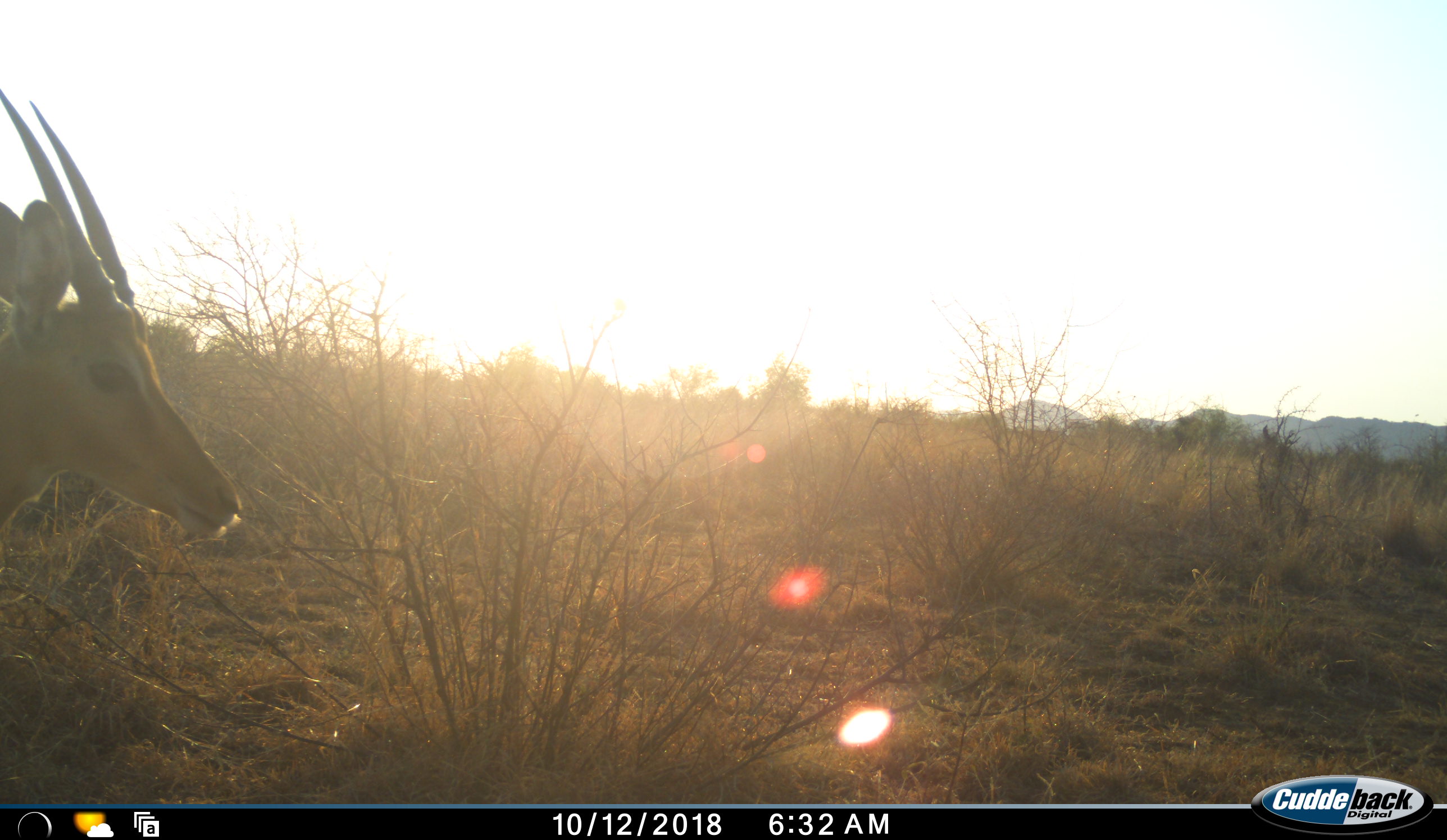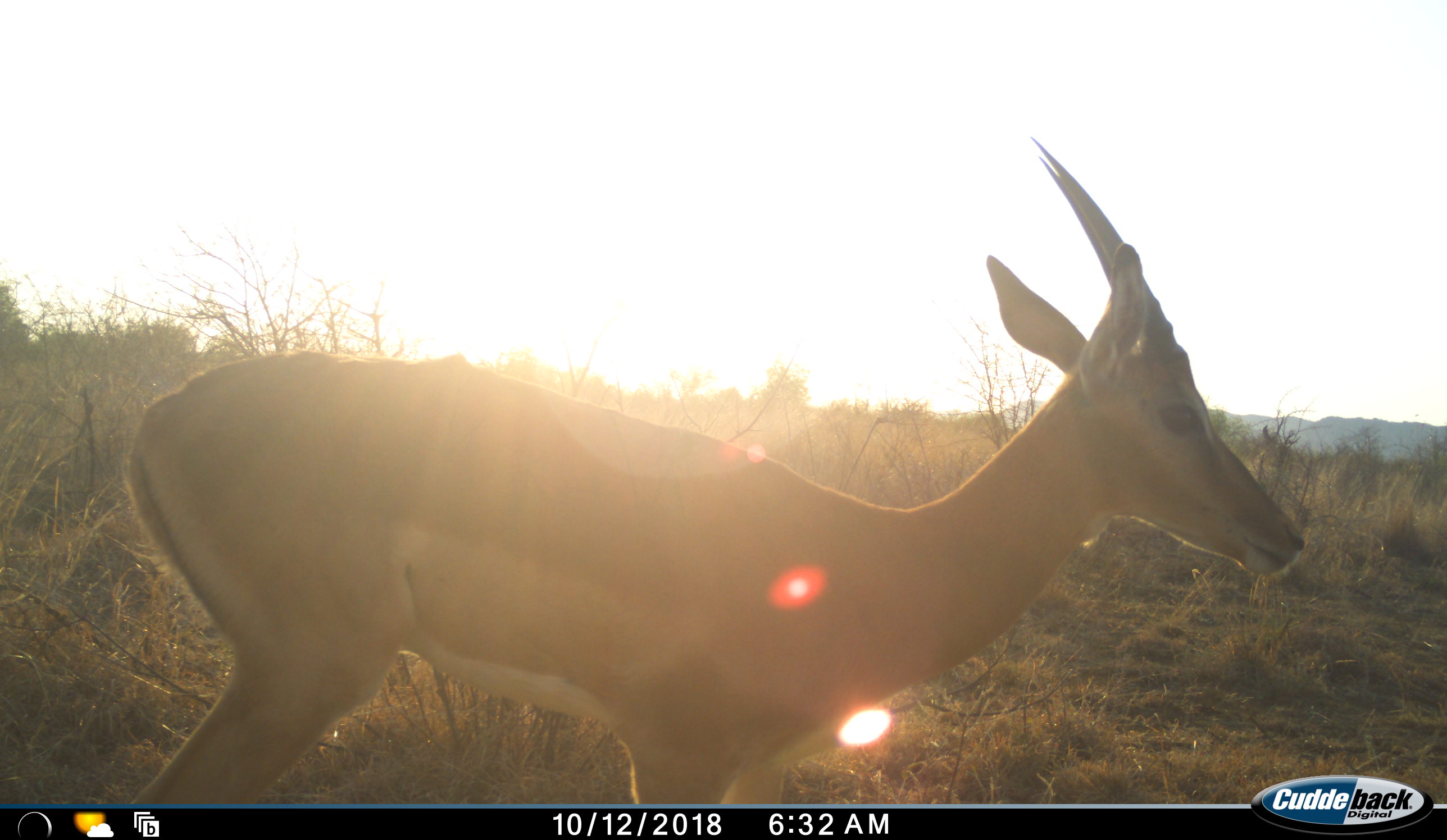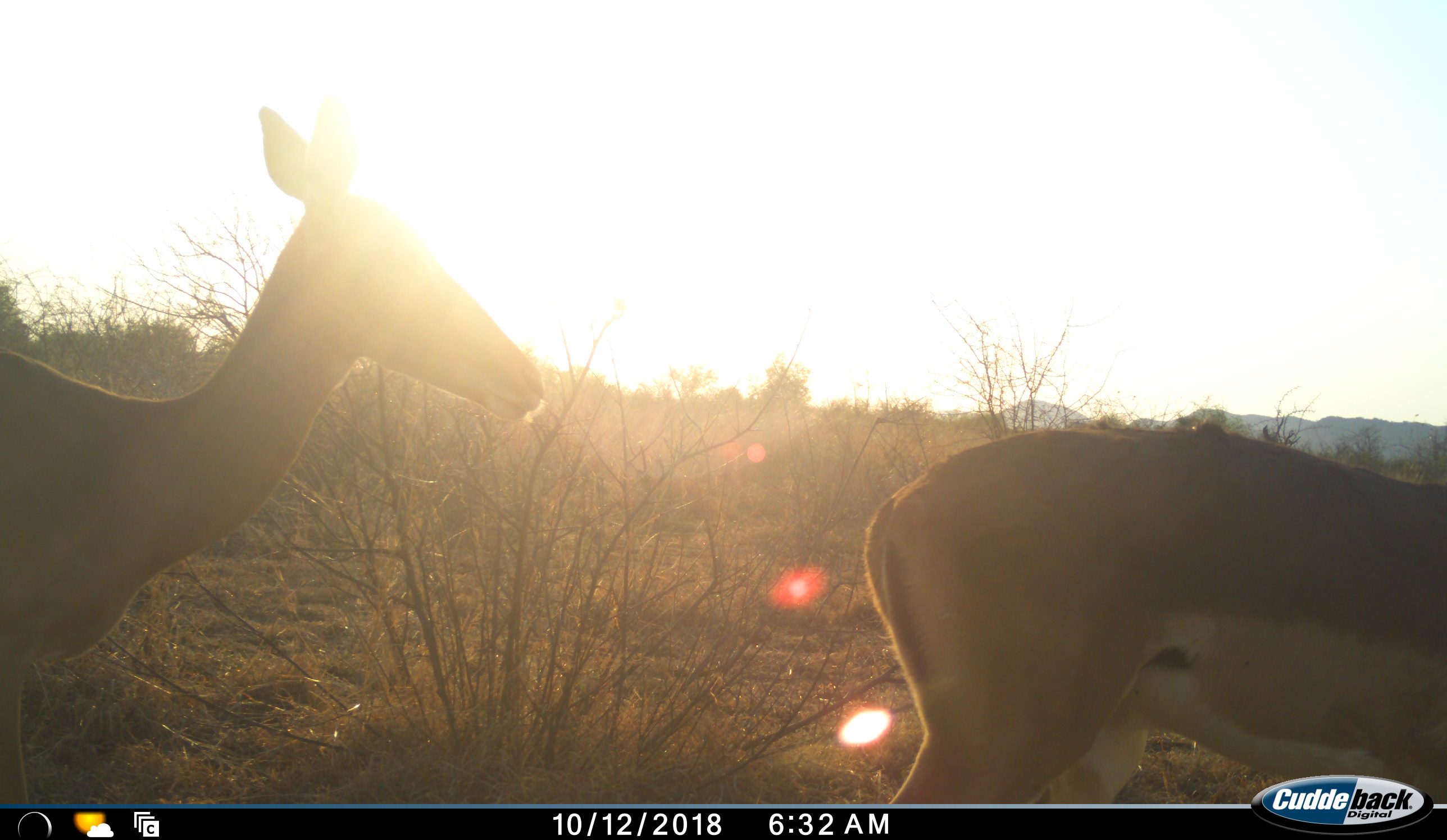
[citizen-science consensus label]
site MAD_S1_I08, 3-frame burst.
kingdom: Animalia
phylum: Chordata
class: Mammalia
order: Artiodactyla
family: Bovidae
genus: Aepyceros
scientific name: Aepyceros melampus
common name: impala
Impala (Aepyceros melampus), count 2. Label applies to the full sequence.